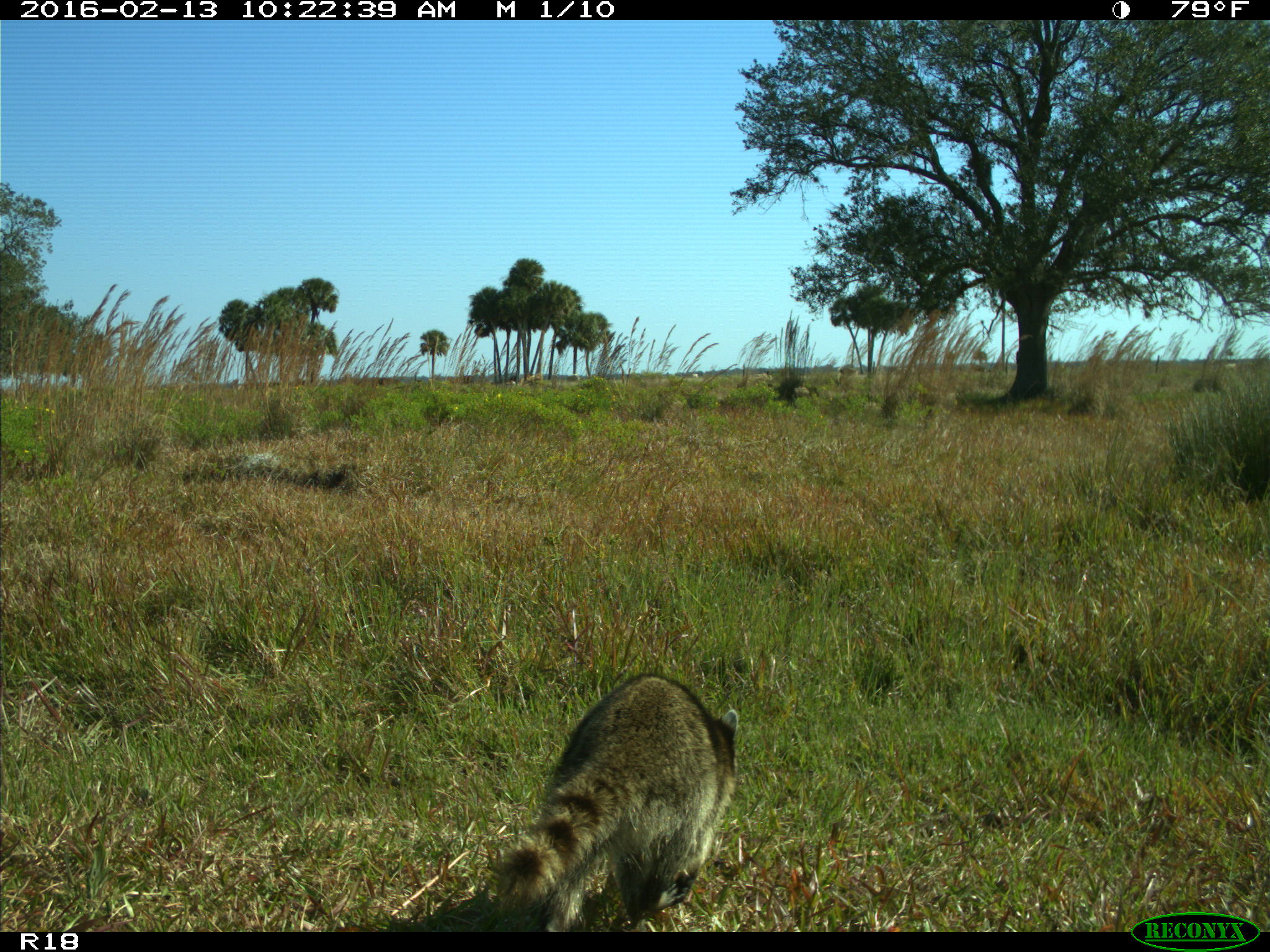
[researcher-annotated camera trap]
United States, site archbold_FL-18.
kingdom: Animalia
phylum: Chordata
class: Mammalia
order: Carnivora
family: Procyonidae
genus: Procyon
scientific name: Procyon lotor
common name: common raccoon